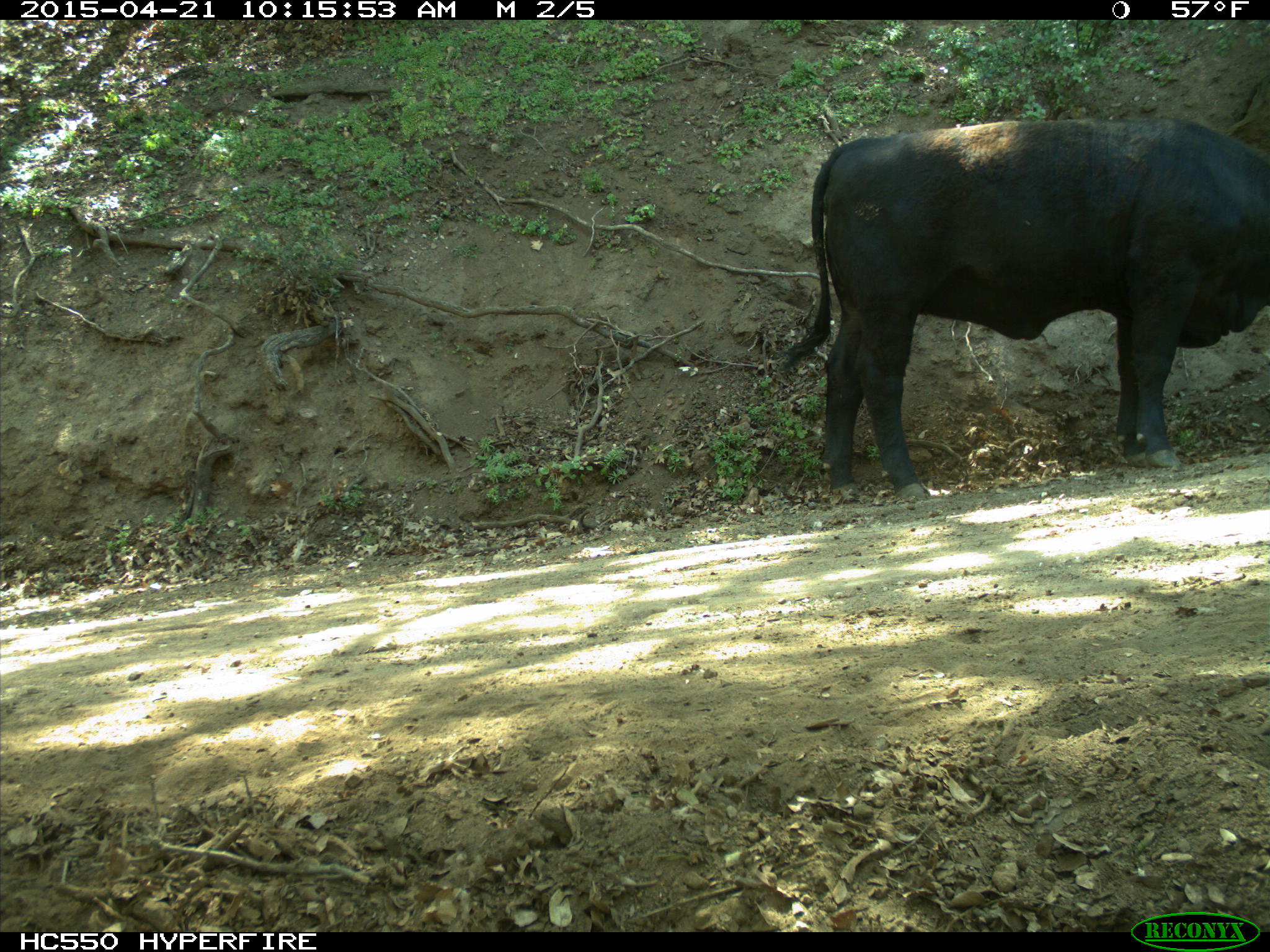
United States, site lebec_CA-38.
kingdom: Animalia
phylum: Chordata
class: Mammalia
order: Artiodactyla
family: Bovidae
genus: Bos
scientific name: Bos taurus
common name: domestic cow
Bos taurus (domestic cow).